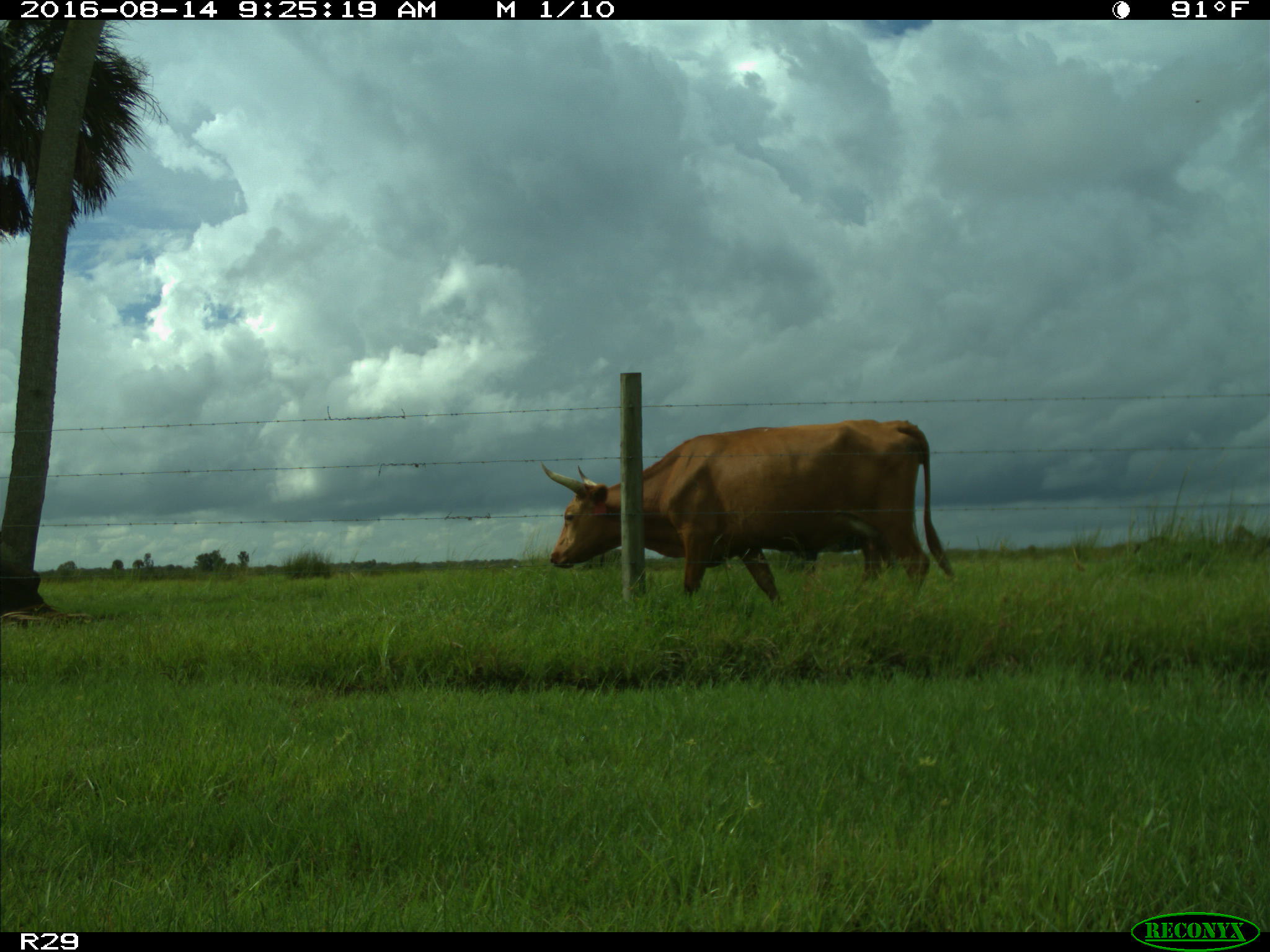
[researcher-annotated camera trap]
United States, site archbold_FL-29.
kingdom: Animalia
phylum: Chordata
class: Mammalia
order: Artiodactyla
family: Bovidae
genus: Bos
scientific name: Bos taurus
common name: domestic cow